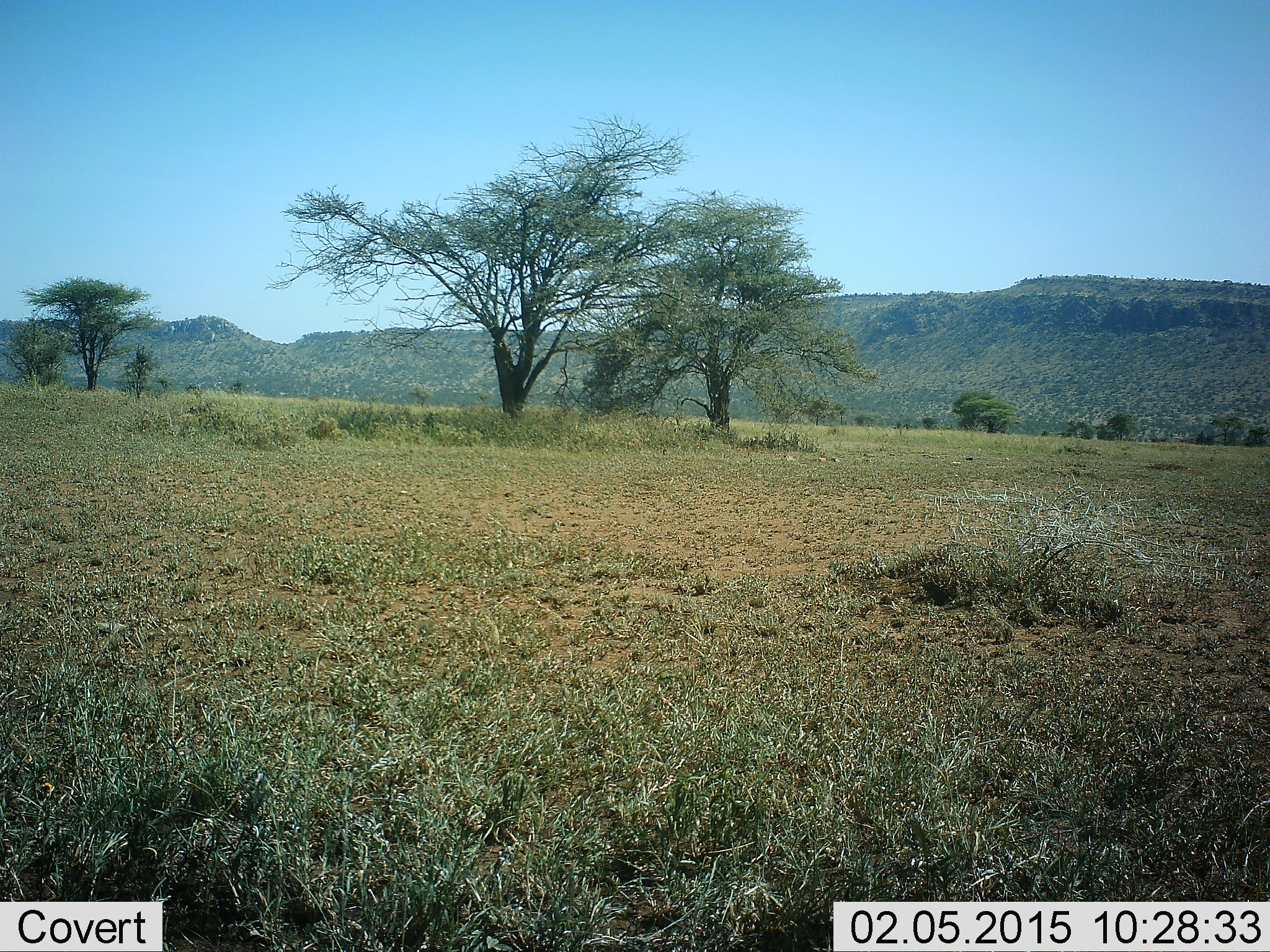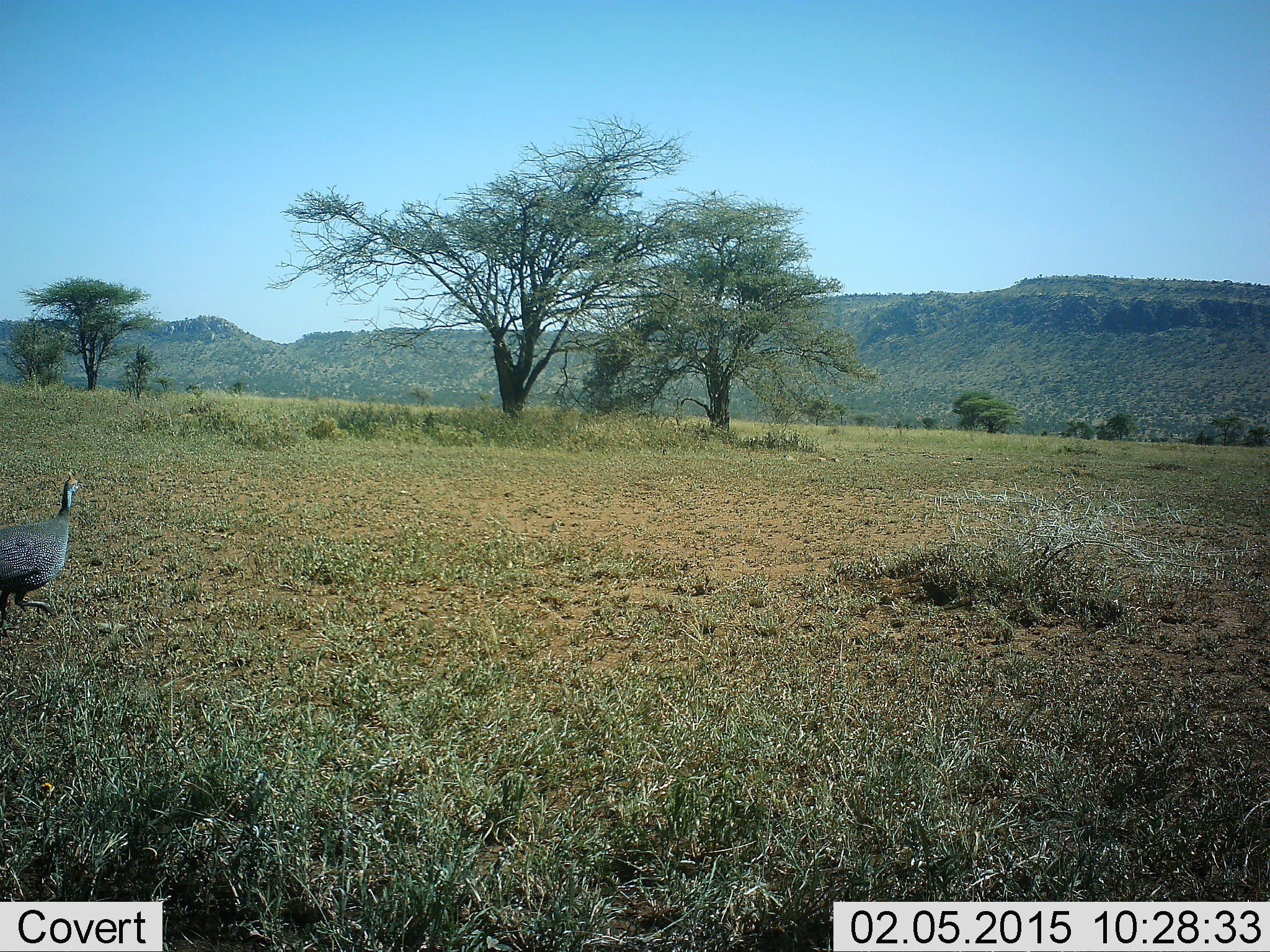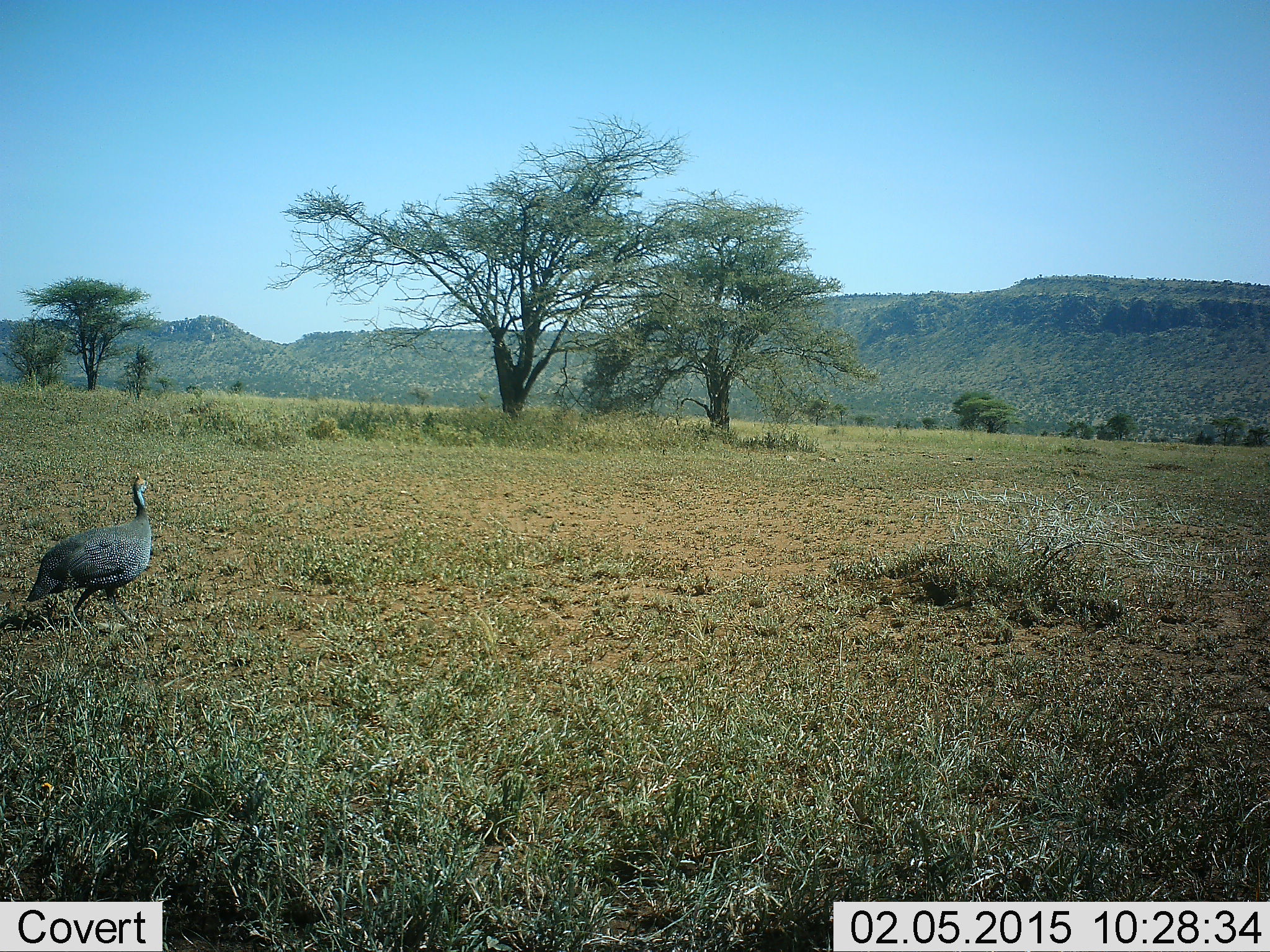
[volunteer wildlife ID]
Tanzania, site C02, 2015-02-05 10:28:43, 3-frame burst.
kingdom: Animalia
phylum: Chordata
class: Aves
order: Galliformes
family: Numididae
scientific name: Numididae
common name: guinea fowl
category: guineafowl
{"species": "guineafowl (guinea fowl) (Numididae)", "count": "1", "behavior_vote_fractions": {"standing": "20%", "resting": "0%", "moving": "100%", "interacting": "0%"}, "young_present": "0%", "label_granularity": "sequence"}